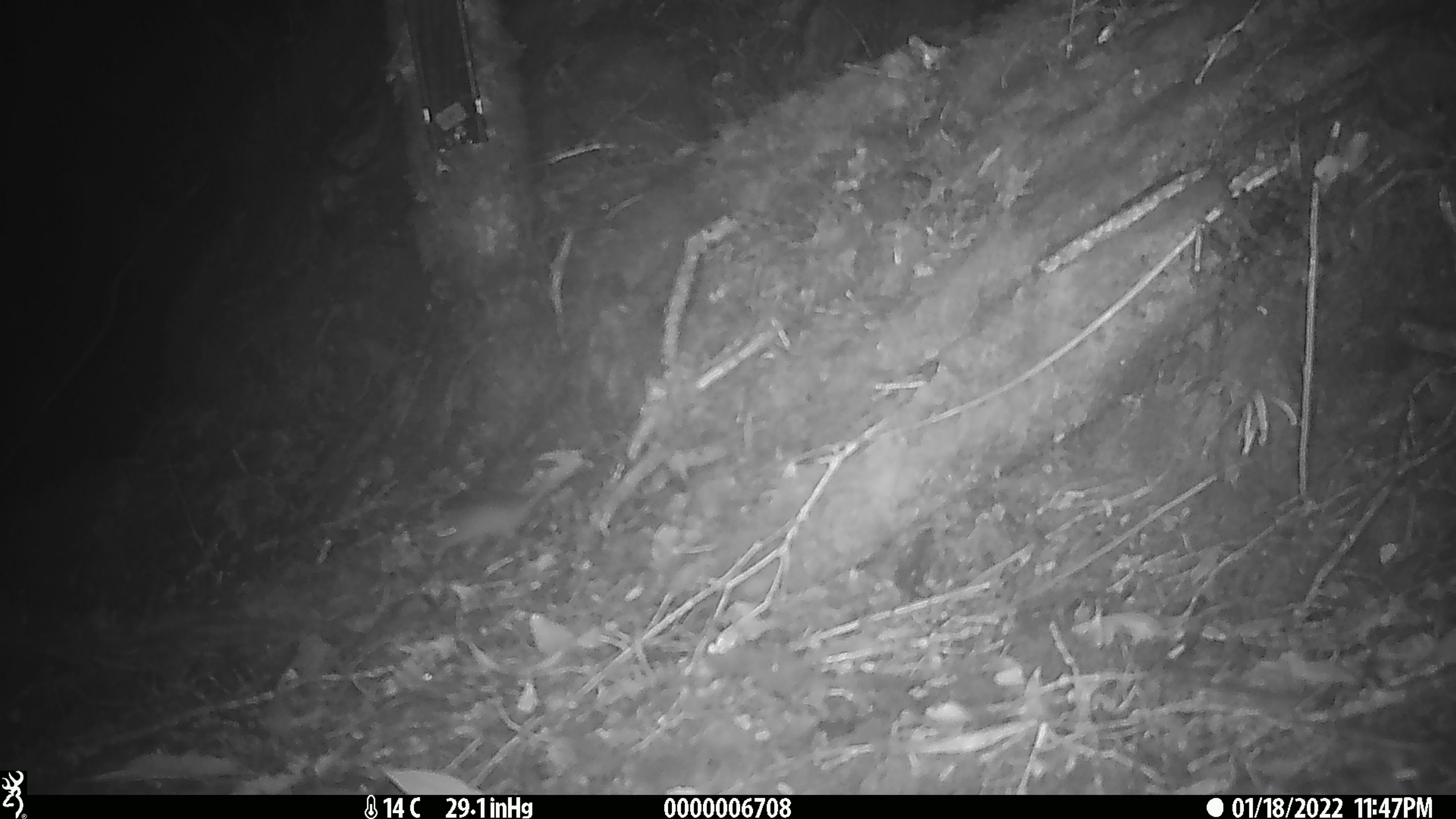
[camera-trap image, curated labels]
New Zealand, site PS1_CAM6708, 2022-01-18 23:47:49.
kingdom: Animalia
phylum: Chordata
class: Mammalia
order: Rodentia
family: Muridae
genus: Mus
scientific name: Mus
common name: mouse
Mouse (Mus).